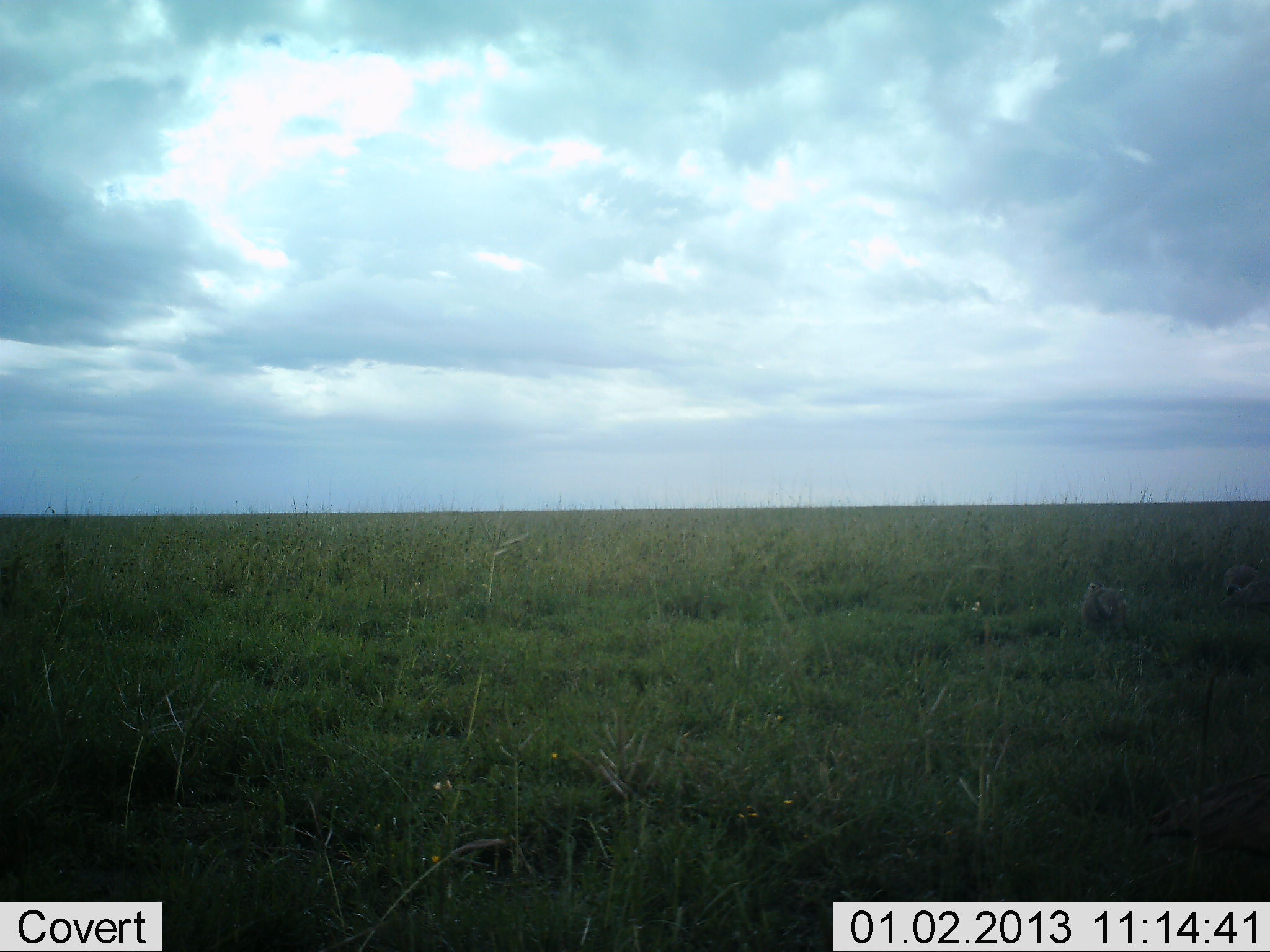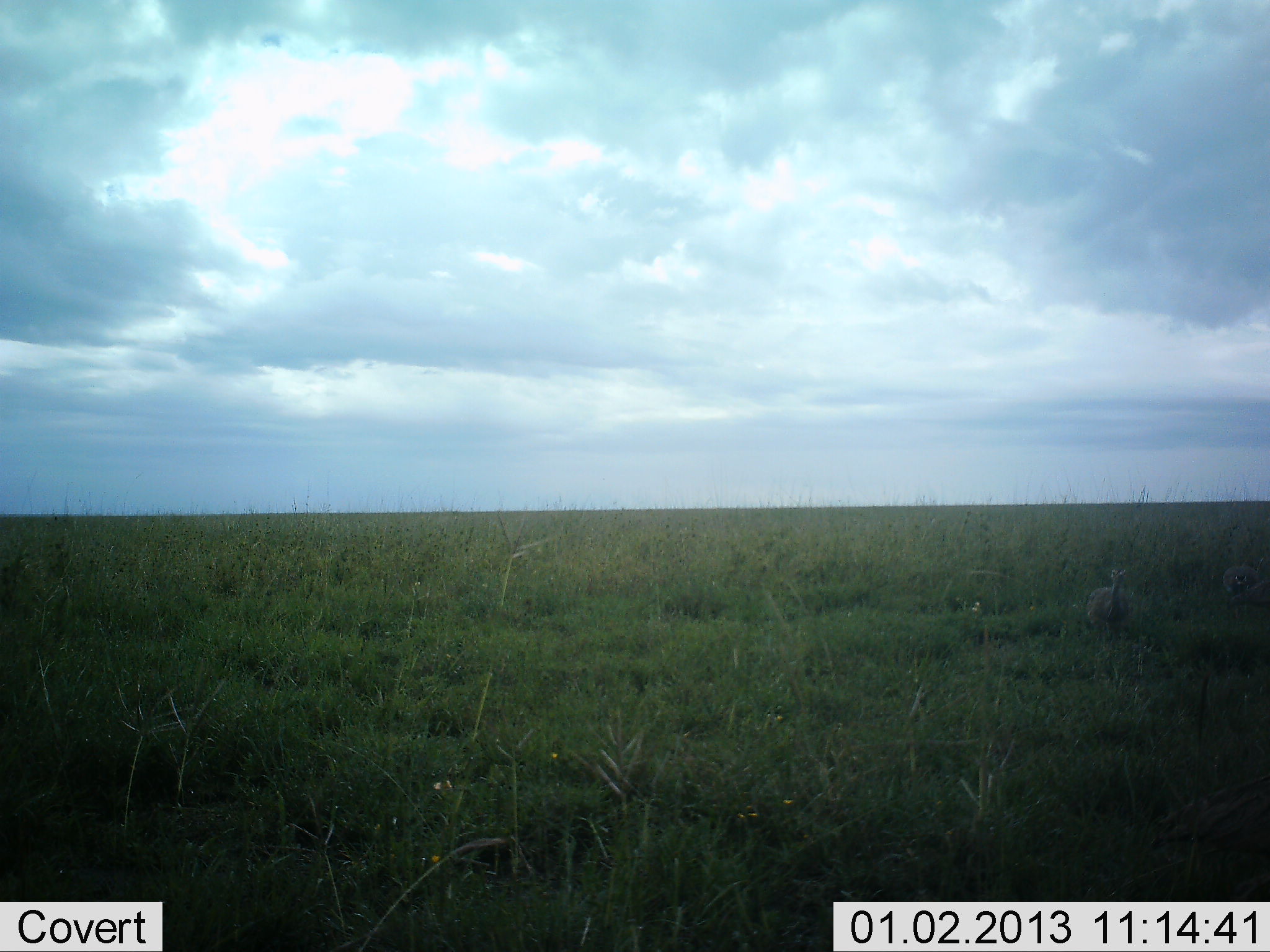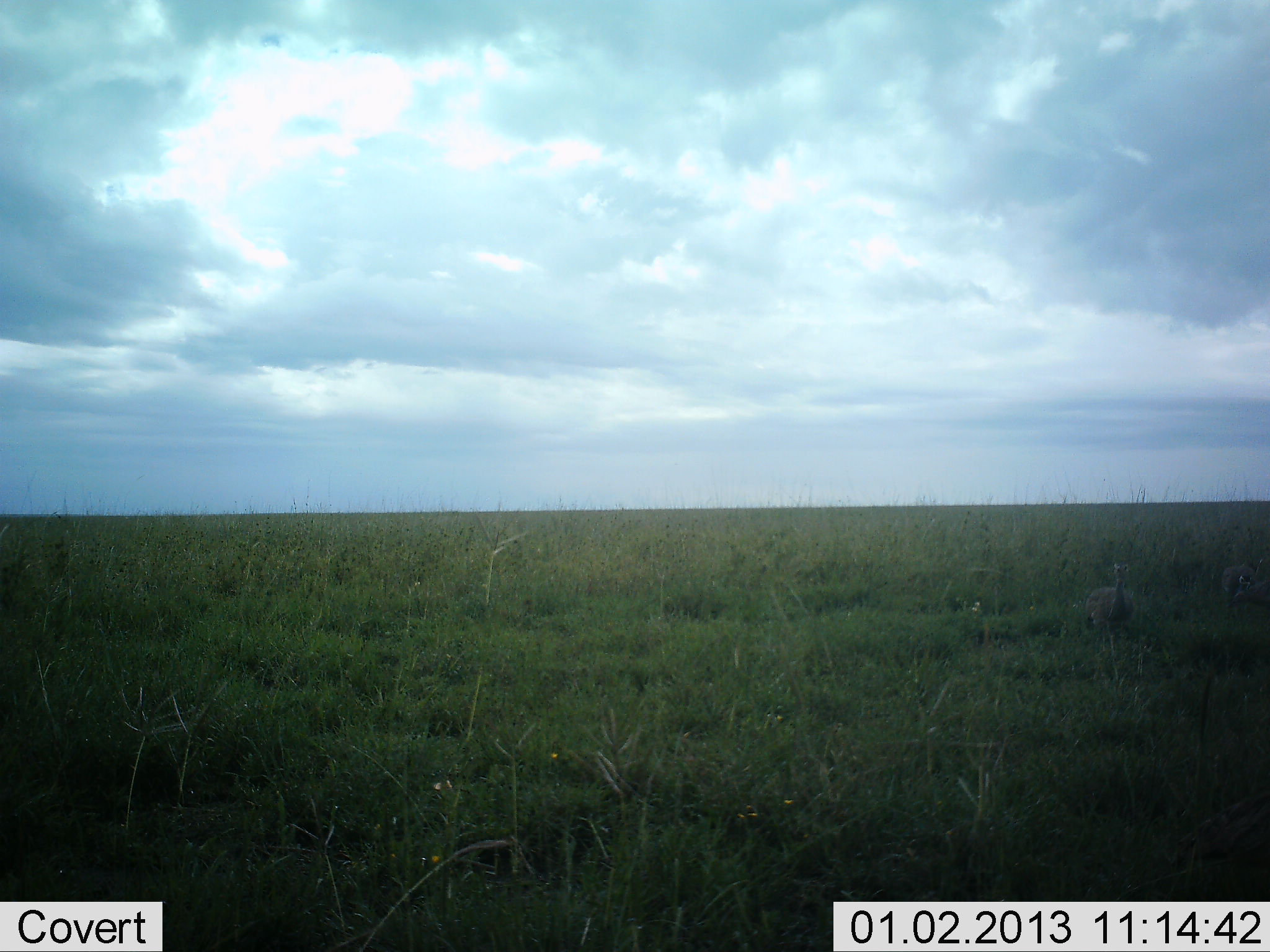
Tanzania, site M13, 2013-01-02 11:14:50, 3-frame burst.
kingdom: Animalia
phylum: Chordata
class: Aves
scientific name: Aves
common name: bird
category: otherbird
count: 2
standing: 40%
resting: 0%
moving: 40%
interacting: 0%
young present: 0%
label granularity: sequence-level